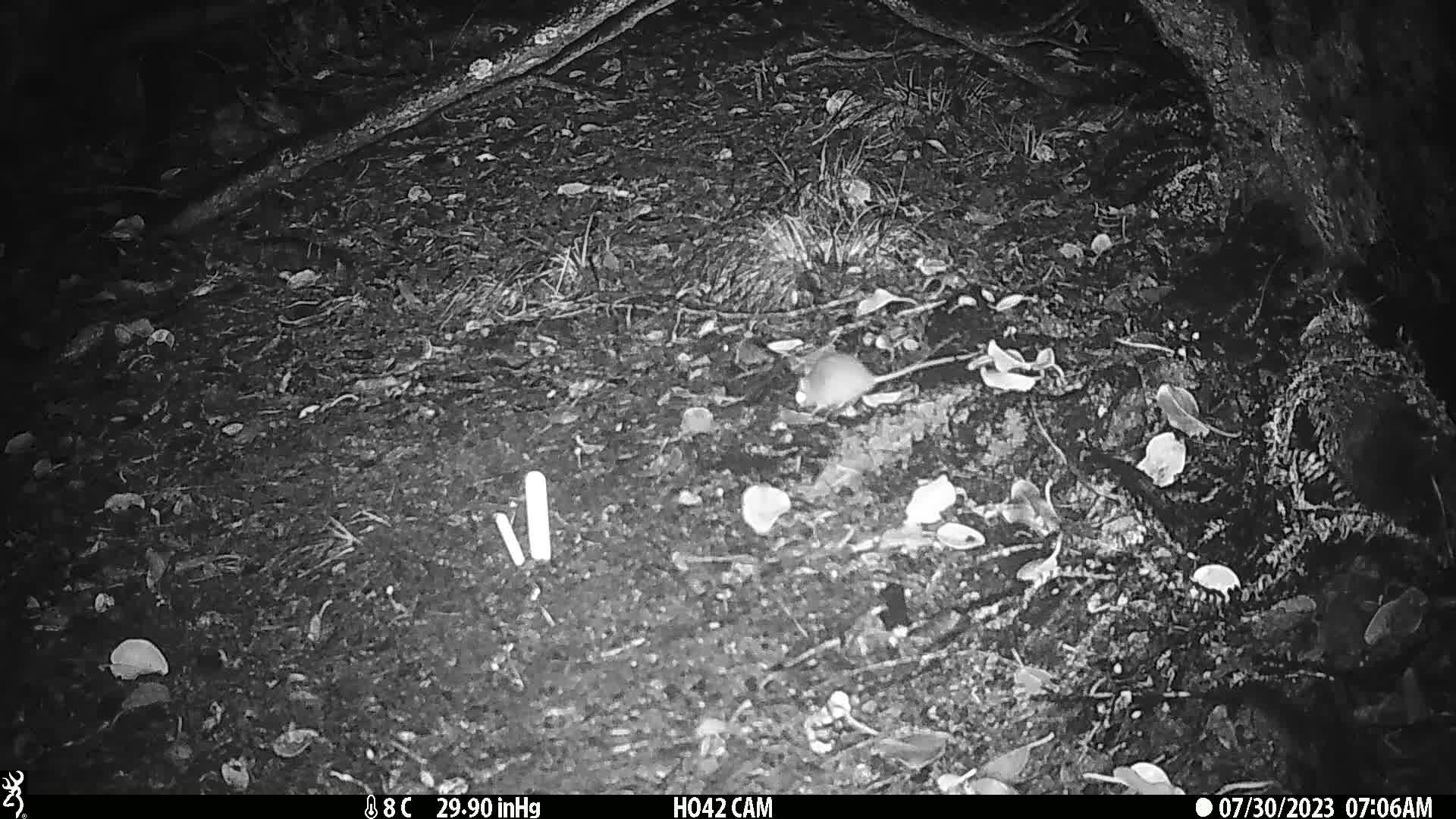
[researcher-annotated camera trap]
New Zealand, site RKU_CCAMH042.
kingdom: Animalia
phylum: Chordata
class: Mammalia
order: Rodentia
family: Muridae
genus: Rattus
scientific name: Rattus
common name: rat